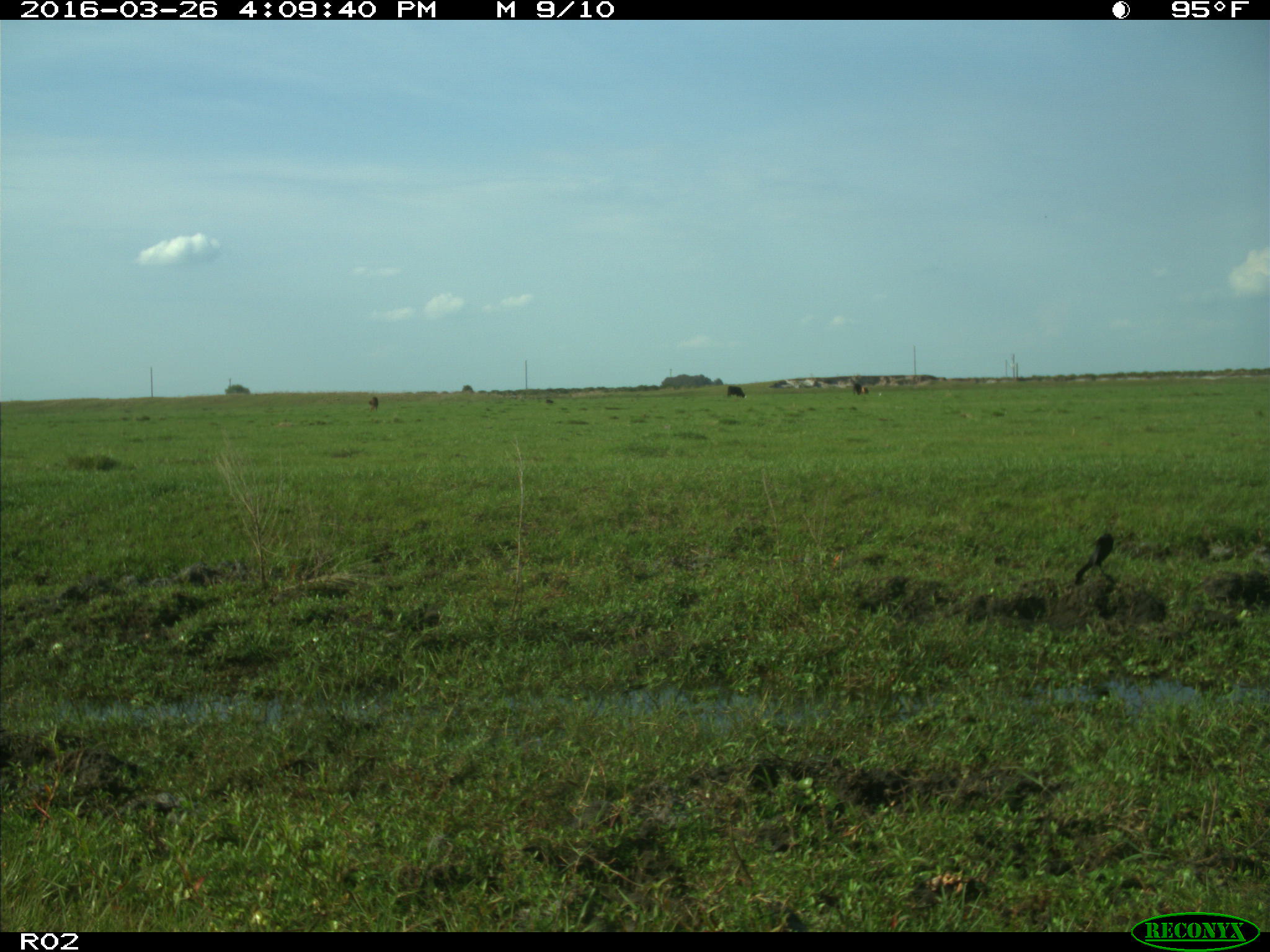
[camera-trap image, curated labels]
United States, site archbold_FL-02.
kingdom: Animalia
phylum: Chordata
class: Mammalia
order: Artiodactyla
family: Bovidae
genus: Bos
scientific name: Bos taurus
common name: domestic cow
Bos taurus (domestic cow).